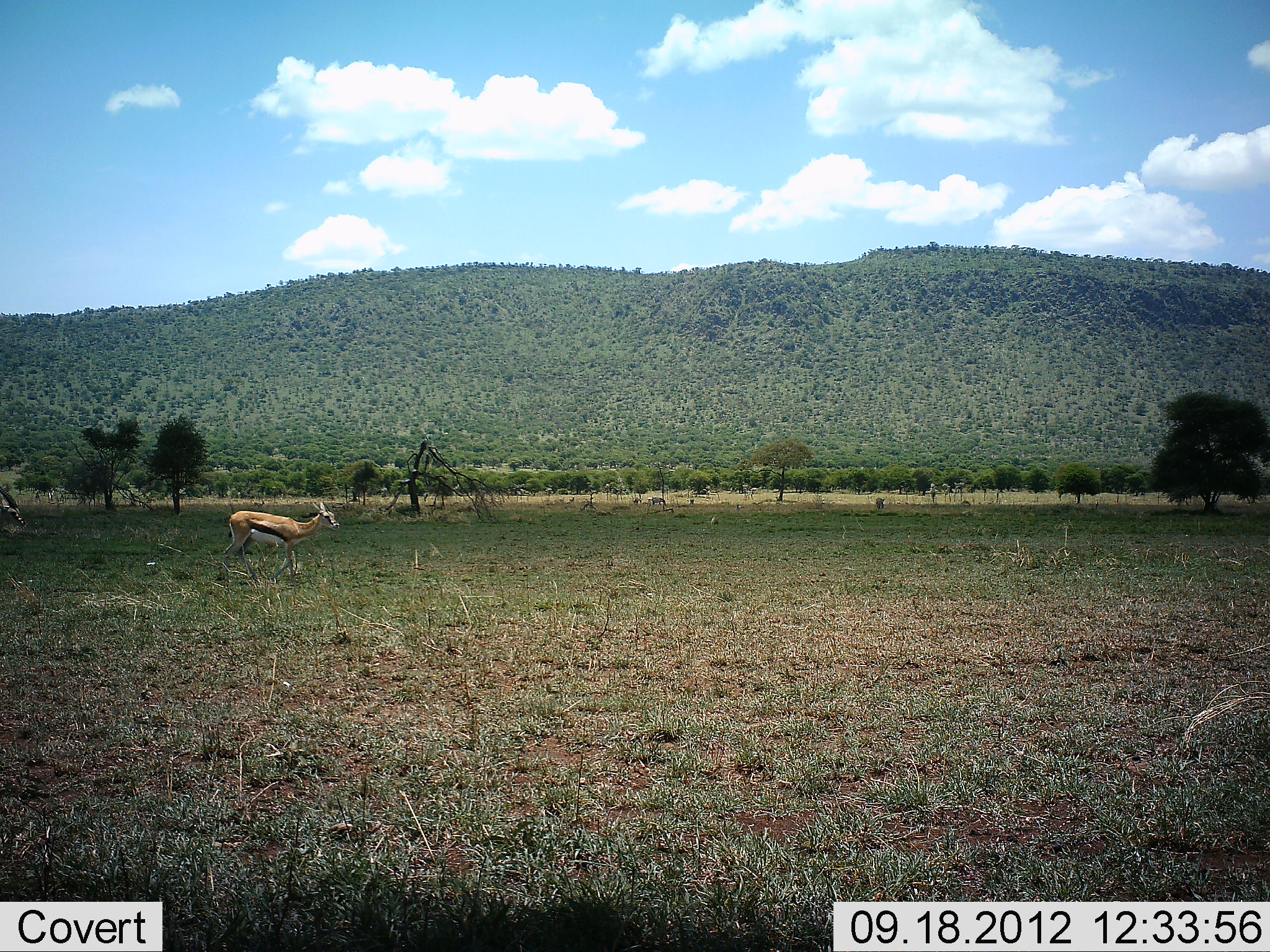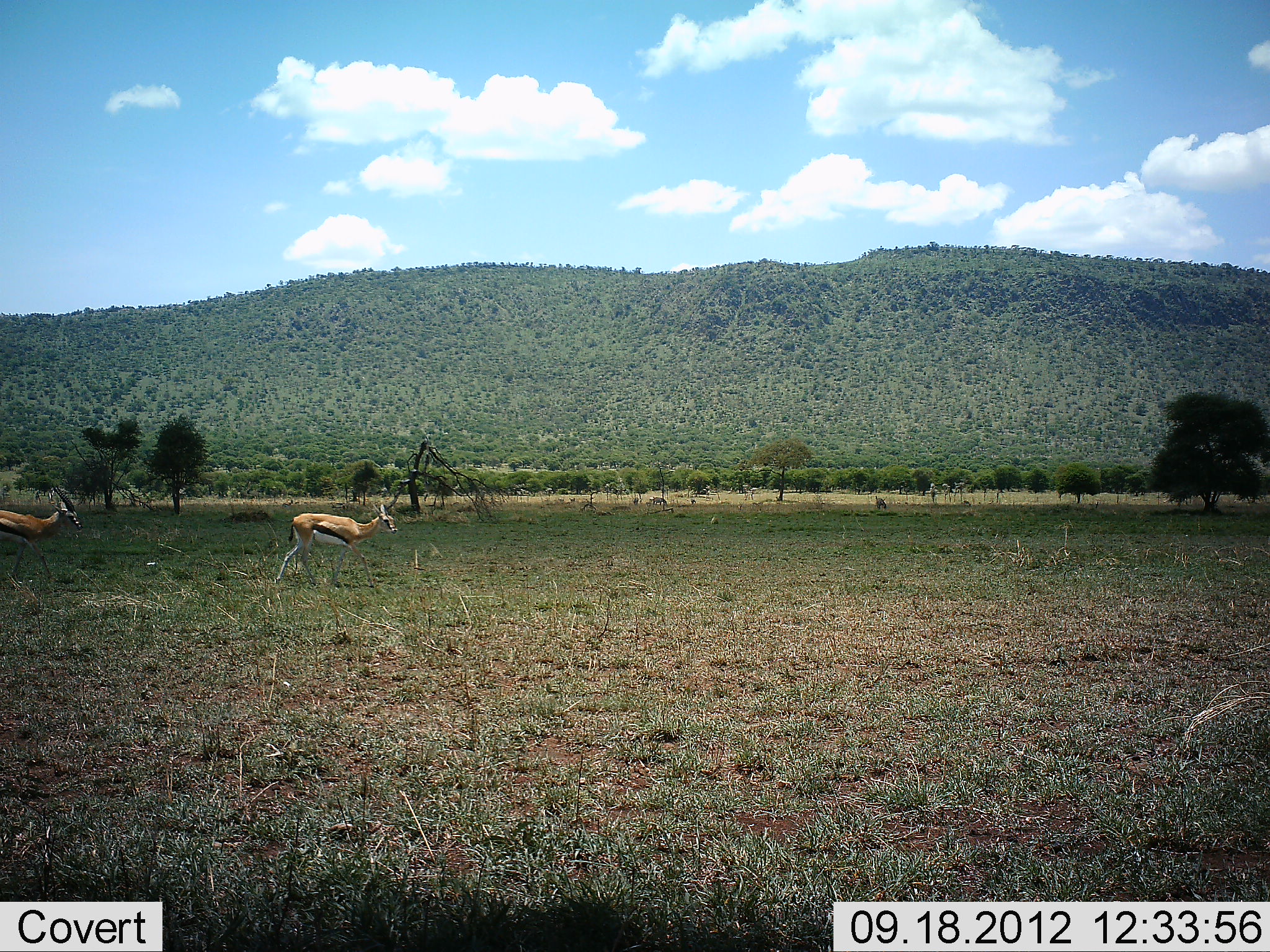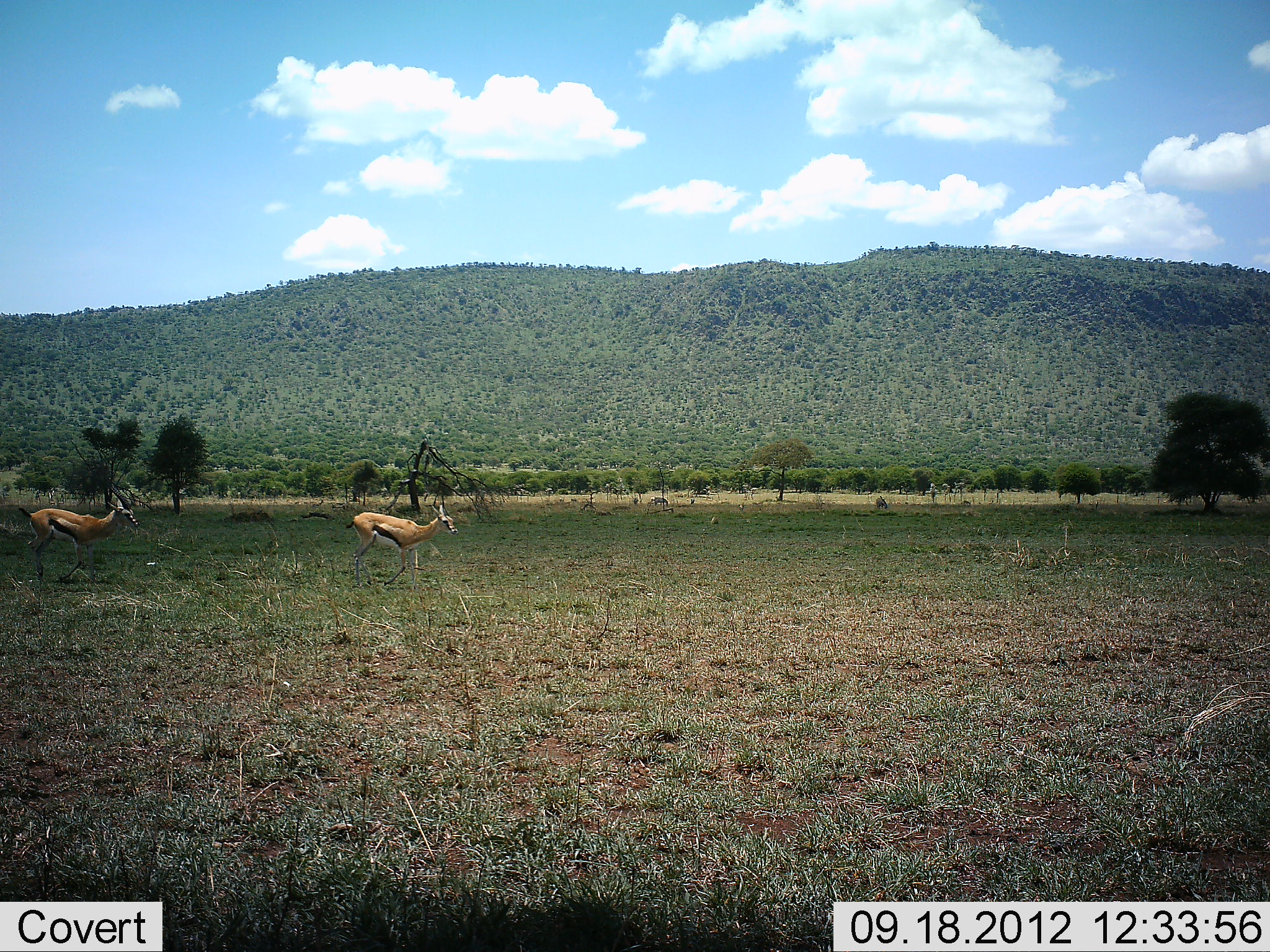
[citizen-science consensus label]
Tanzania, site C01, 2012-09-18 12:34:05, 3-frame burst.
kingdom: Animalia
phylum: Chordata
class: Mammalia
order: Artiodactyla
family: Bovidae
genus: Eudorcas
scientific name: Eudorcas thomsonii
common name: thomson's gazelle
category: gazellethomsons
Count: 2.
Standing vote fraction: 0%.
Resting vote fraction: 0%.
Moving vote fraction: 100%.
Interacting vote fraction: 0%.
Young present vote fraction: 0%.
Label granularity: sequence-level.